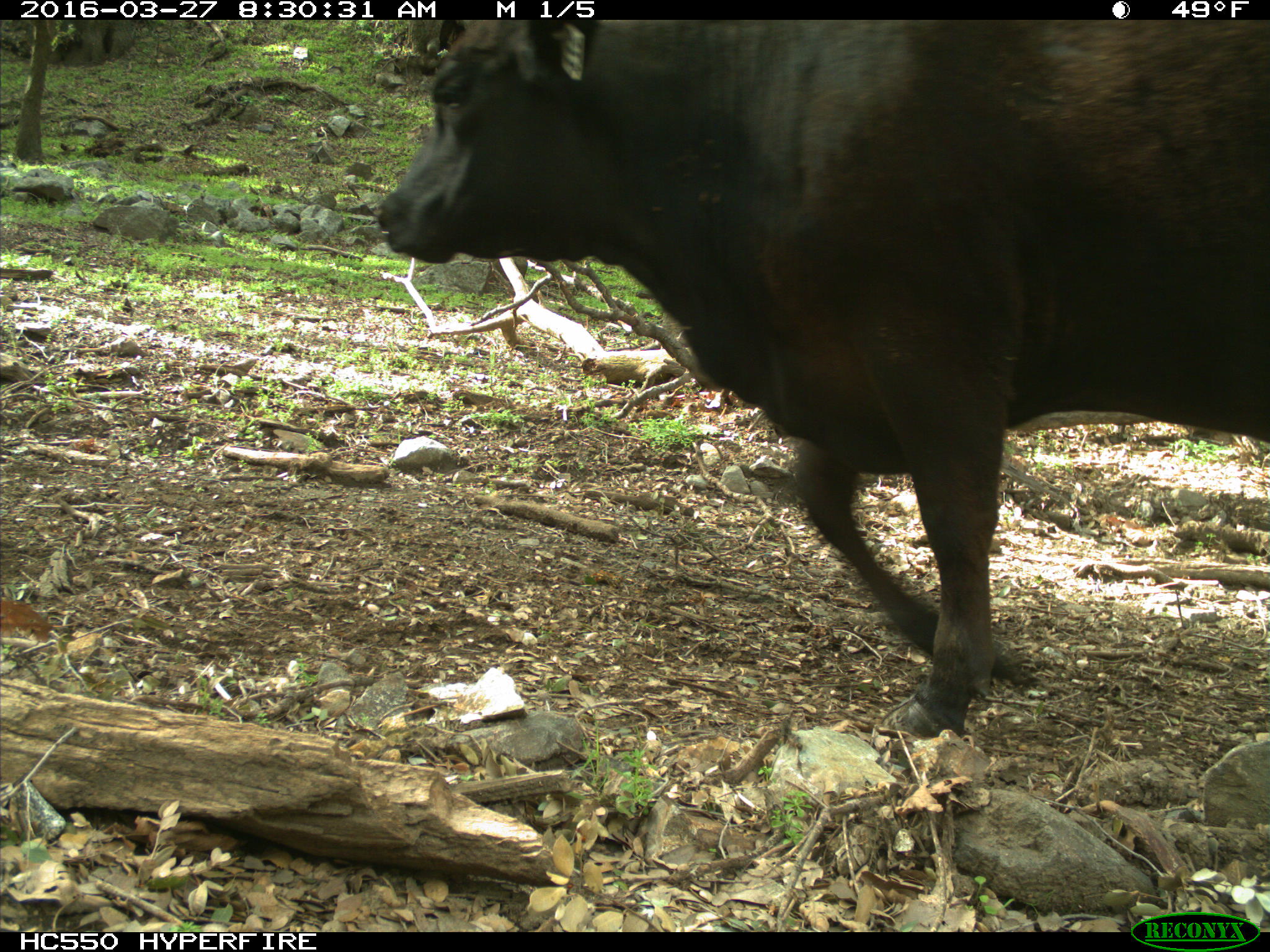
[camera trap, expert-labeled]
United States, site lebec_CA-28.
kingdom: Animalia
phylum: Chordata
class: Mammalia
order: Artiodactyla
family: Bovidae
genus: Bos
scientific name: Bos taurus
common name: domestic cow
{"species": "Bos taurus (domestic cow)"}